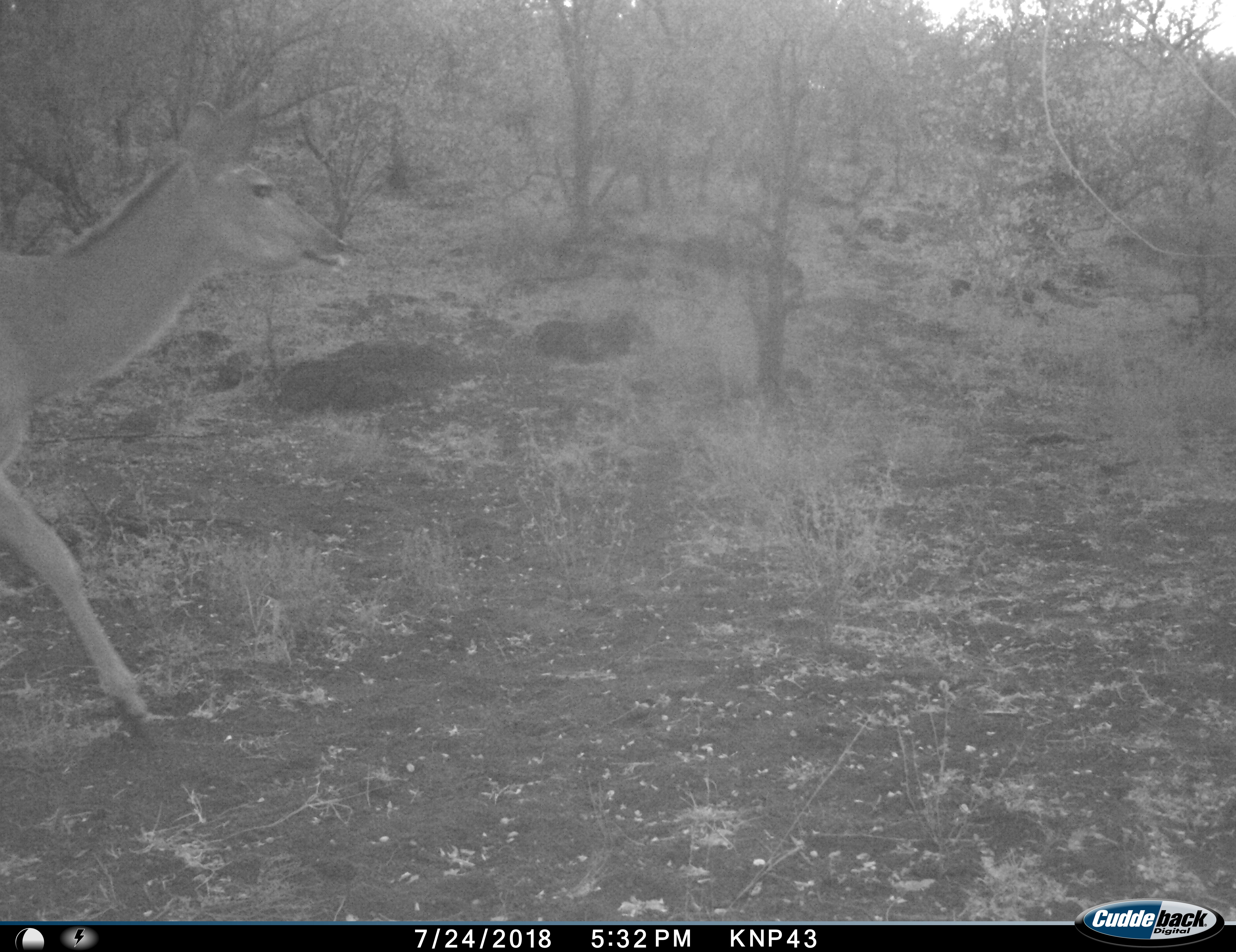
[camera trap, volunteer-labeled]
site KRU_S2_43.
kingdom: Animalia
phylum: Chordata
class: Mammalia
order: Artiodactyla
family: Bovidae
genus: Aepyceros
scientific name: Aepyceros melampus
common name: impala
Impala (Aepyceros melampus), count 1. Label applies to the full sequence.